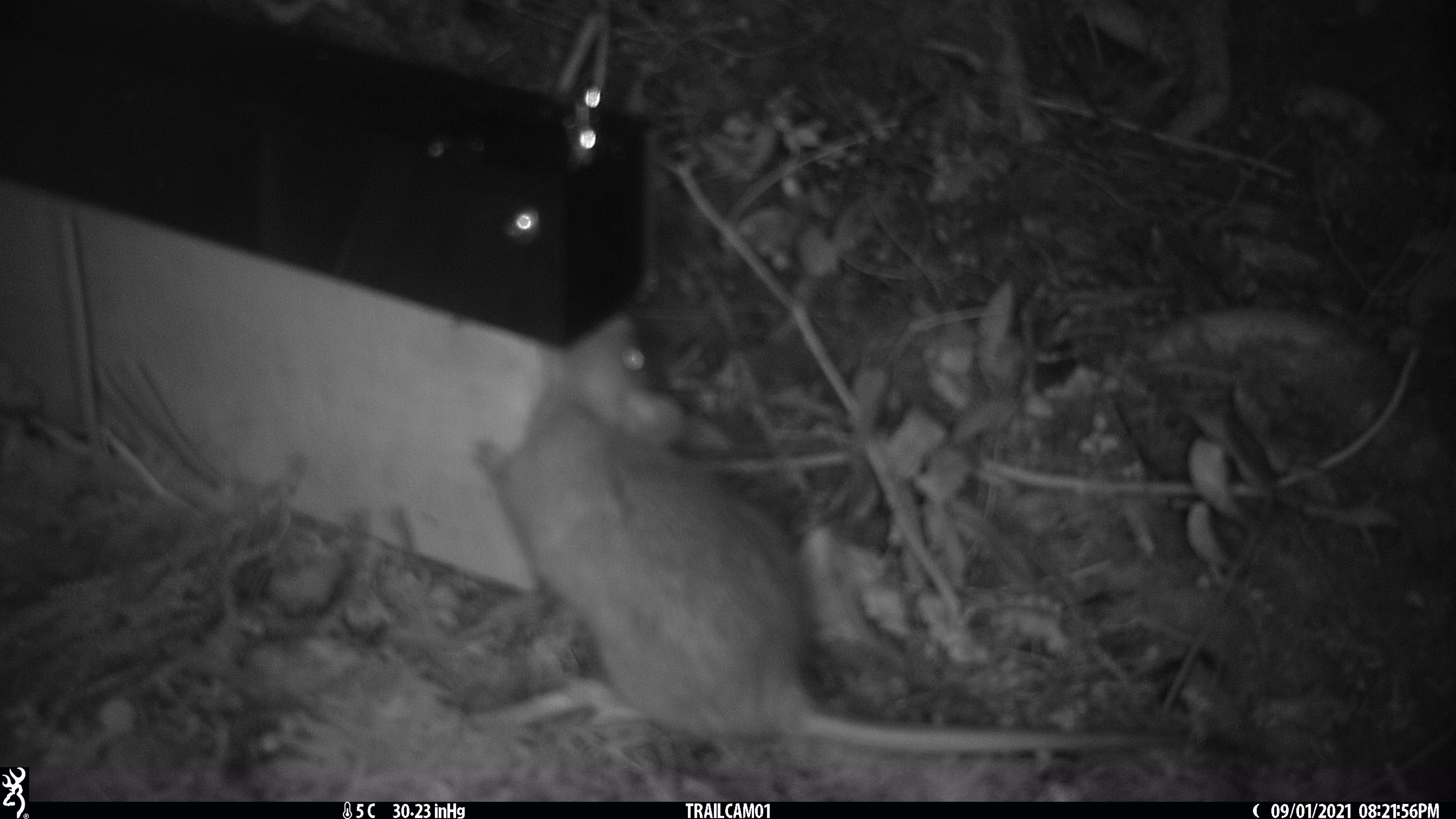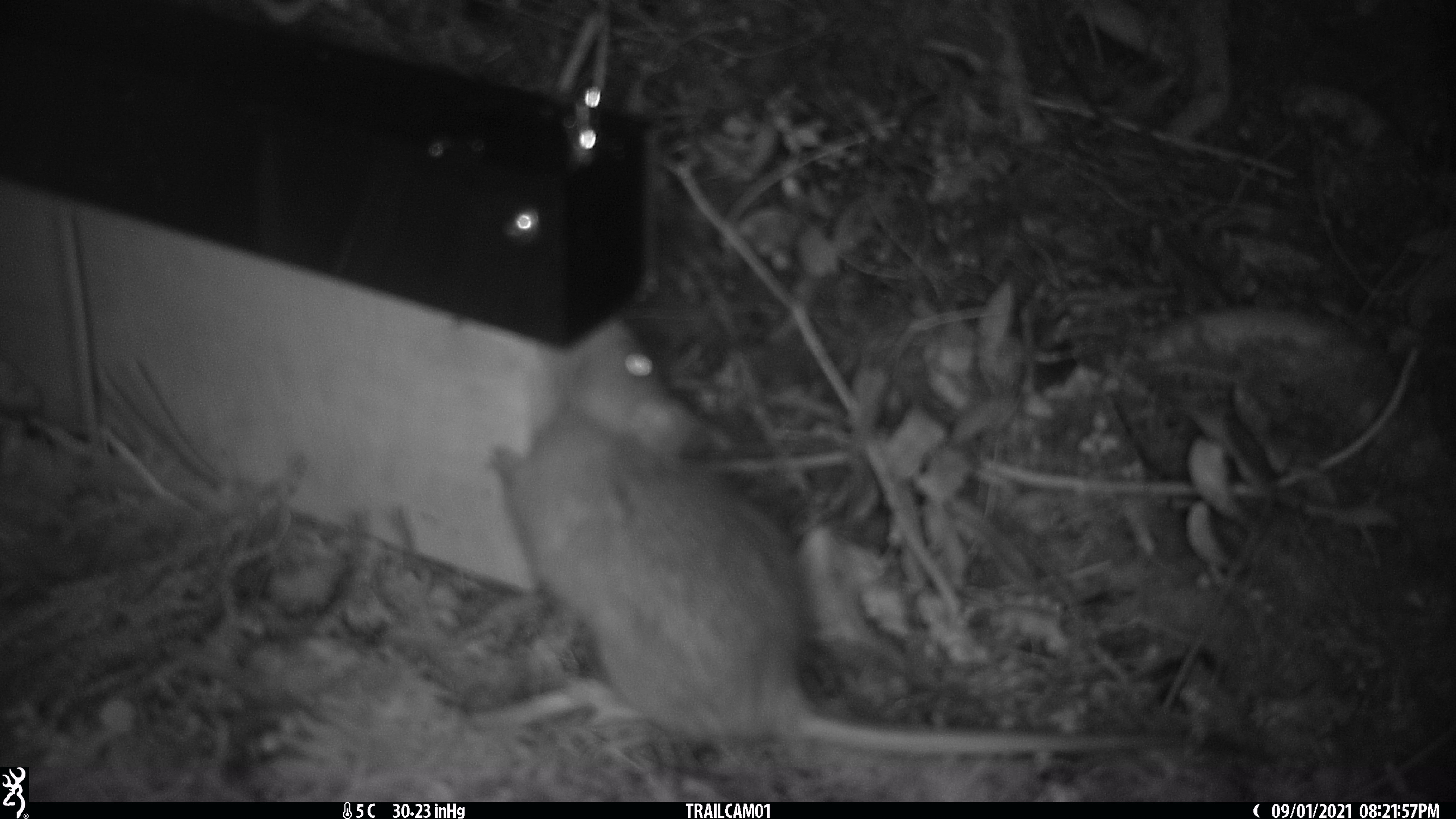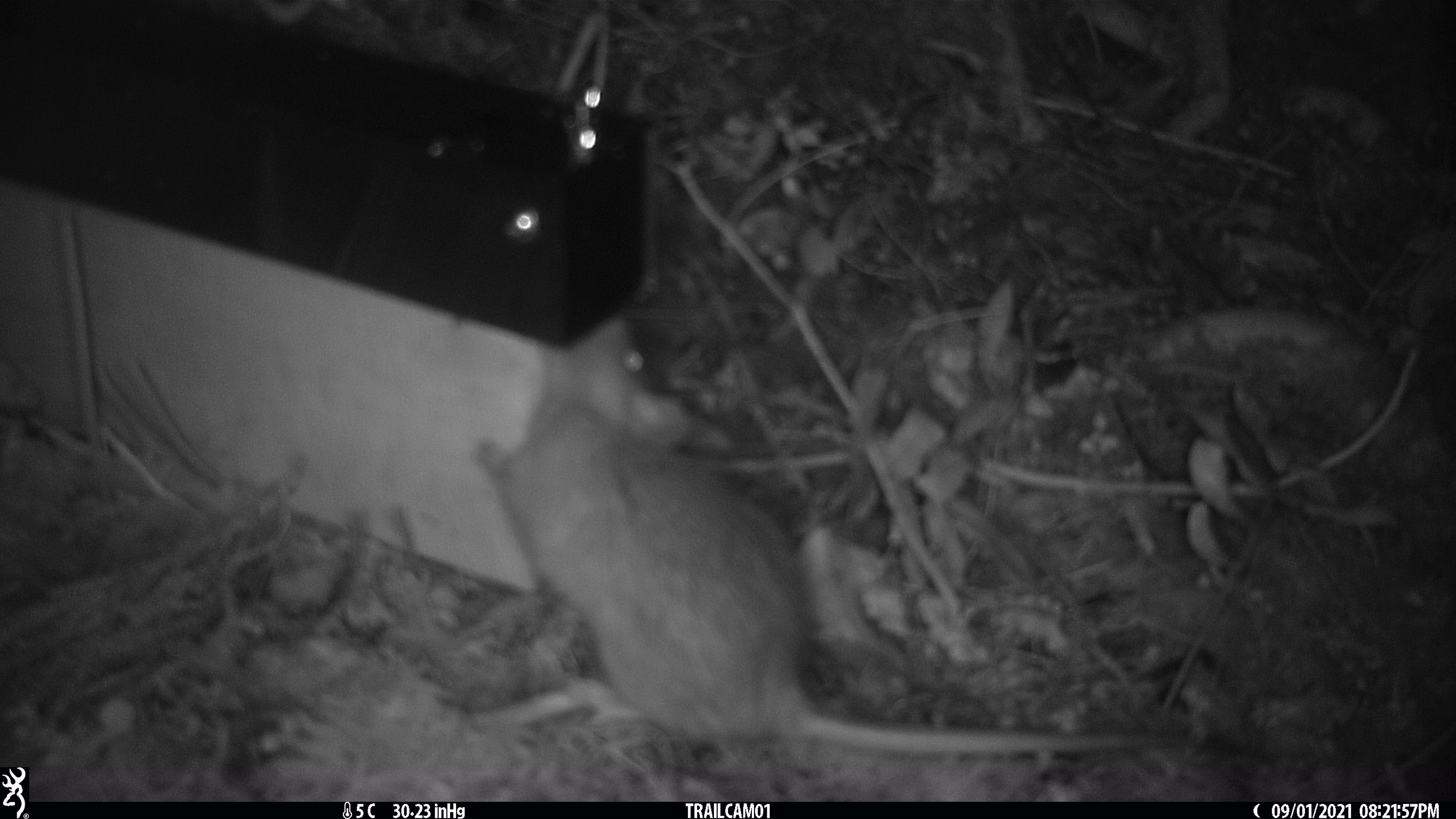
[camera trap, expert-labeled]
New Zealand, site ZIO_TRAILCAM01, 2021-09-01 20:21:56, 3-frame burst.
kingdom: Animalia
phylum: Chordata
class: Mammalia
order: Rodentia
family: Muridae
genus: Rattus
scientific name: Rattus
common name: rat